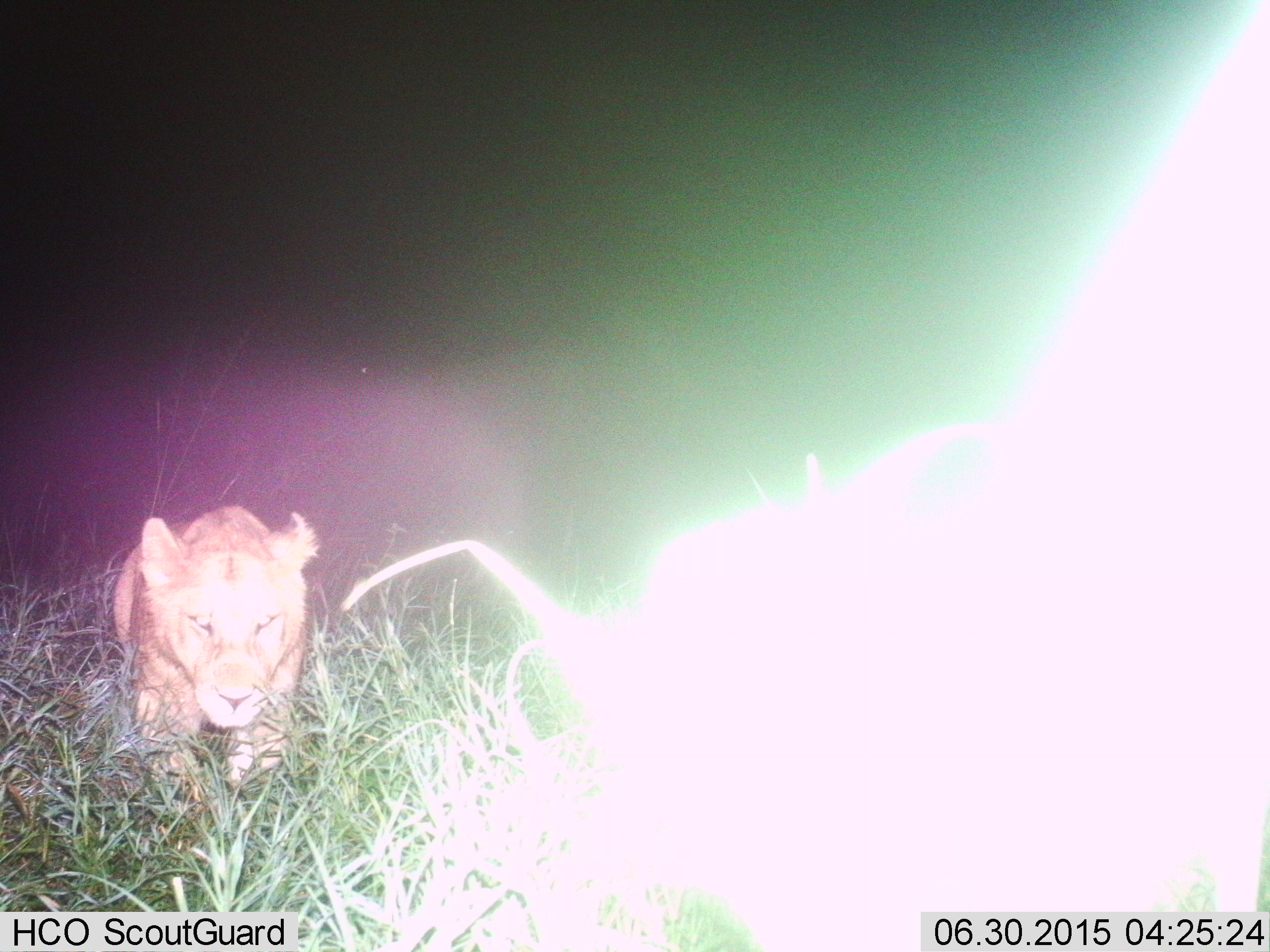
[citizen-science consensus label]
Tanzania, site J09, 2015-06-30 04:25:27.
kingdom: Animalia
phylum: Chordata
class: Mammalia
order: Carnivora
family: Felidae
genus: Panthera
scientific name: Panthera leo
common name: lion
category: lionfemale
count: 1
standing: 0%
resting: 40%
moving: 60%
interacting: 0%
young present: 0%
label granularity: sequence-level